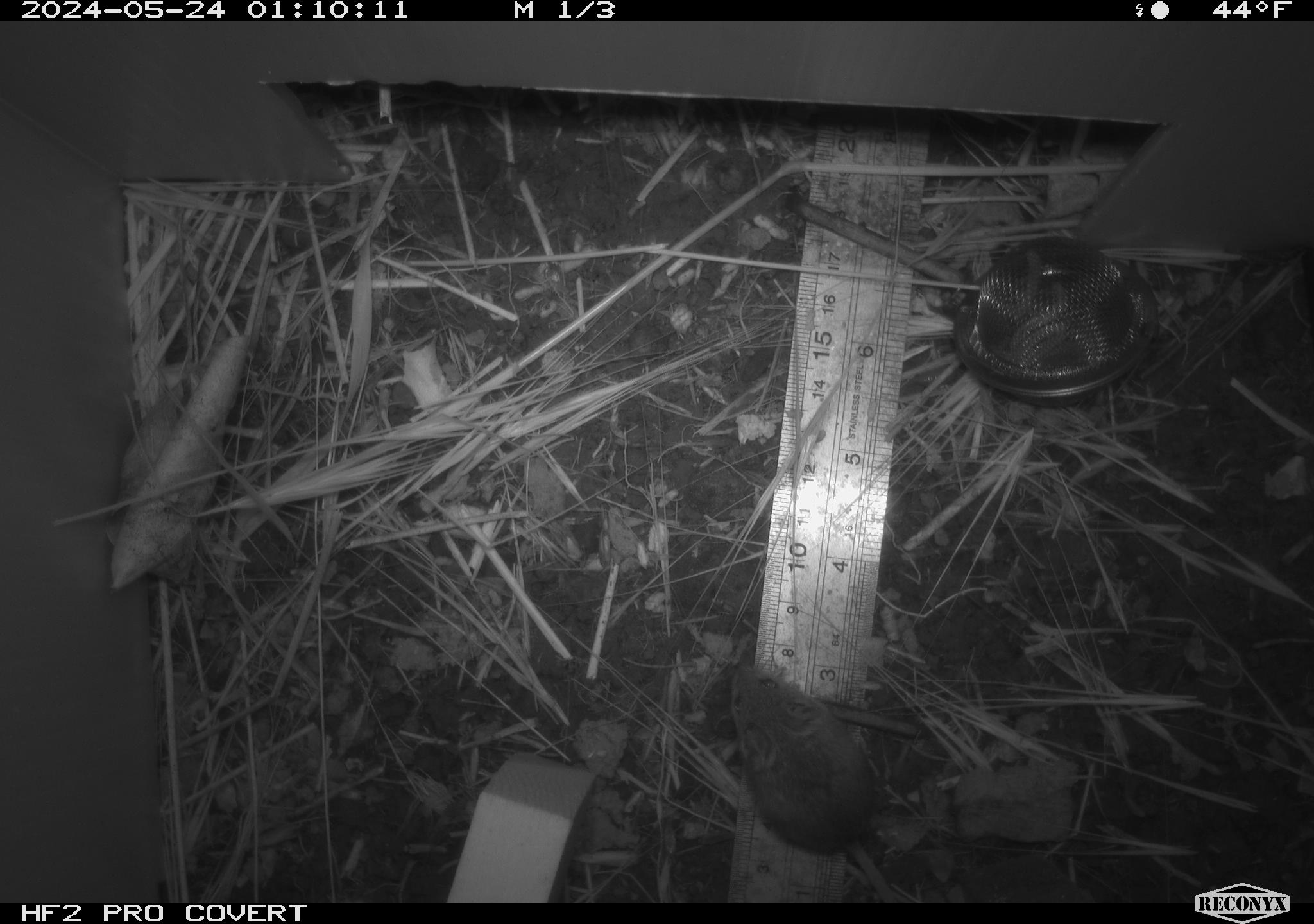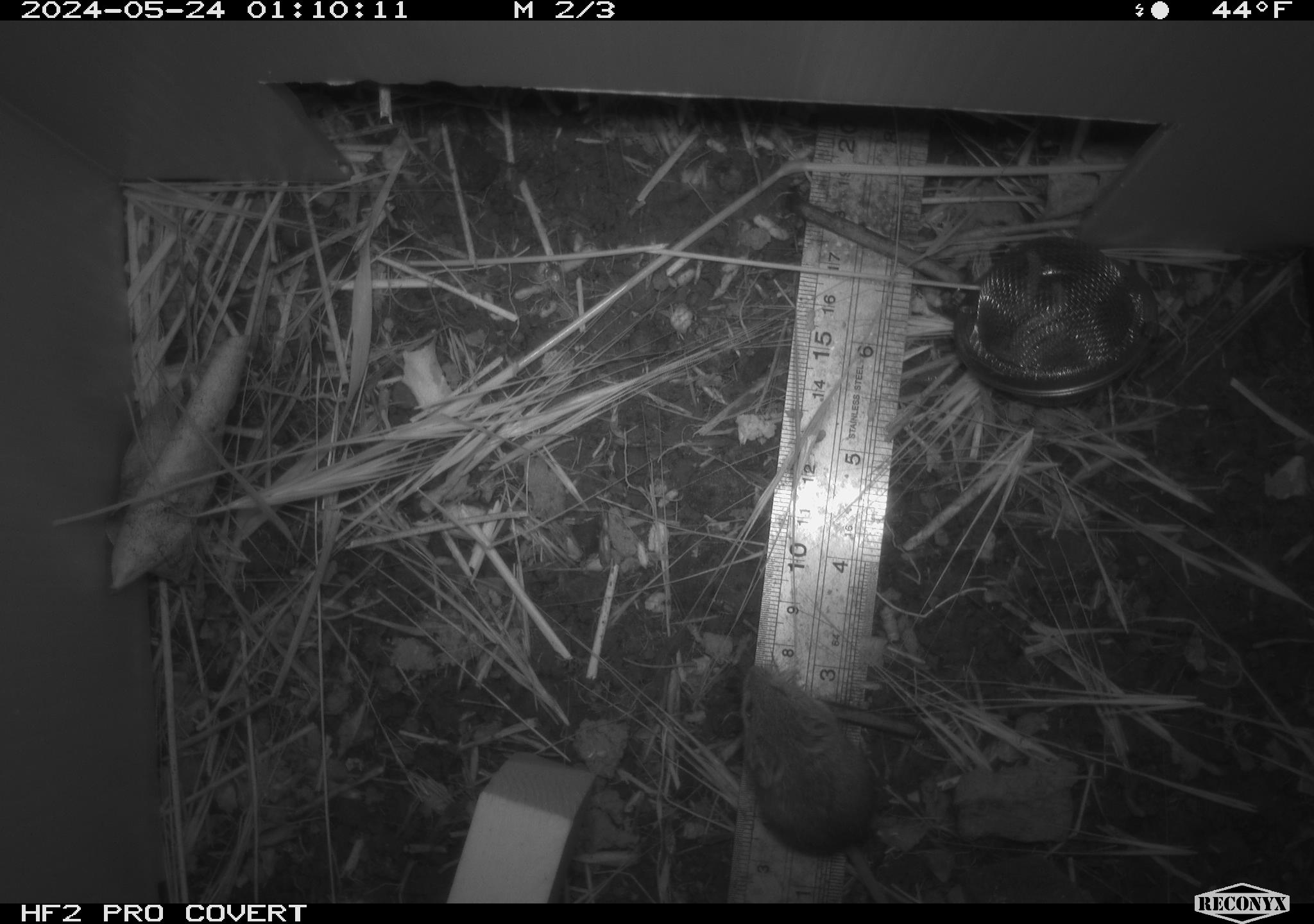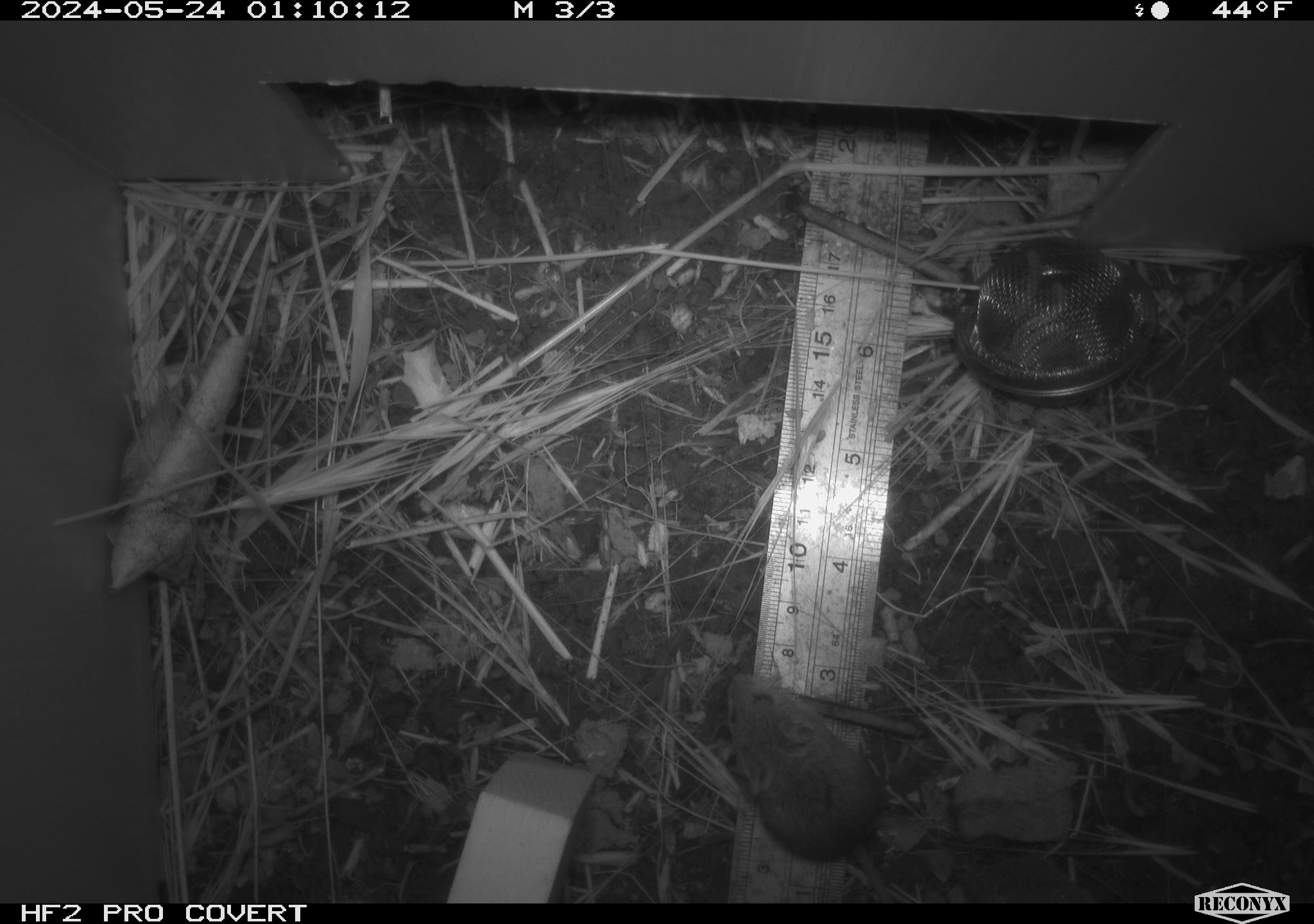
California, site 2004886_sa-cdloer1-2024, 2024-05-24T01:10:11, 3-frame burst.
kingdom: Animalia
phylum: Chordata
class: Mammalia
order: Rodentia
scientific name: Rodentia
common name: mouse species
Mouse species (Rodentia).